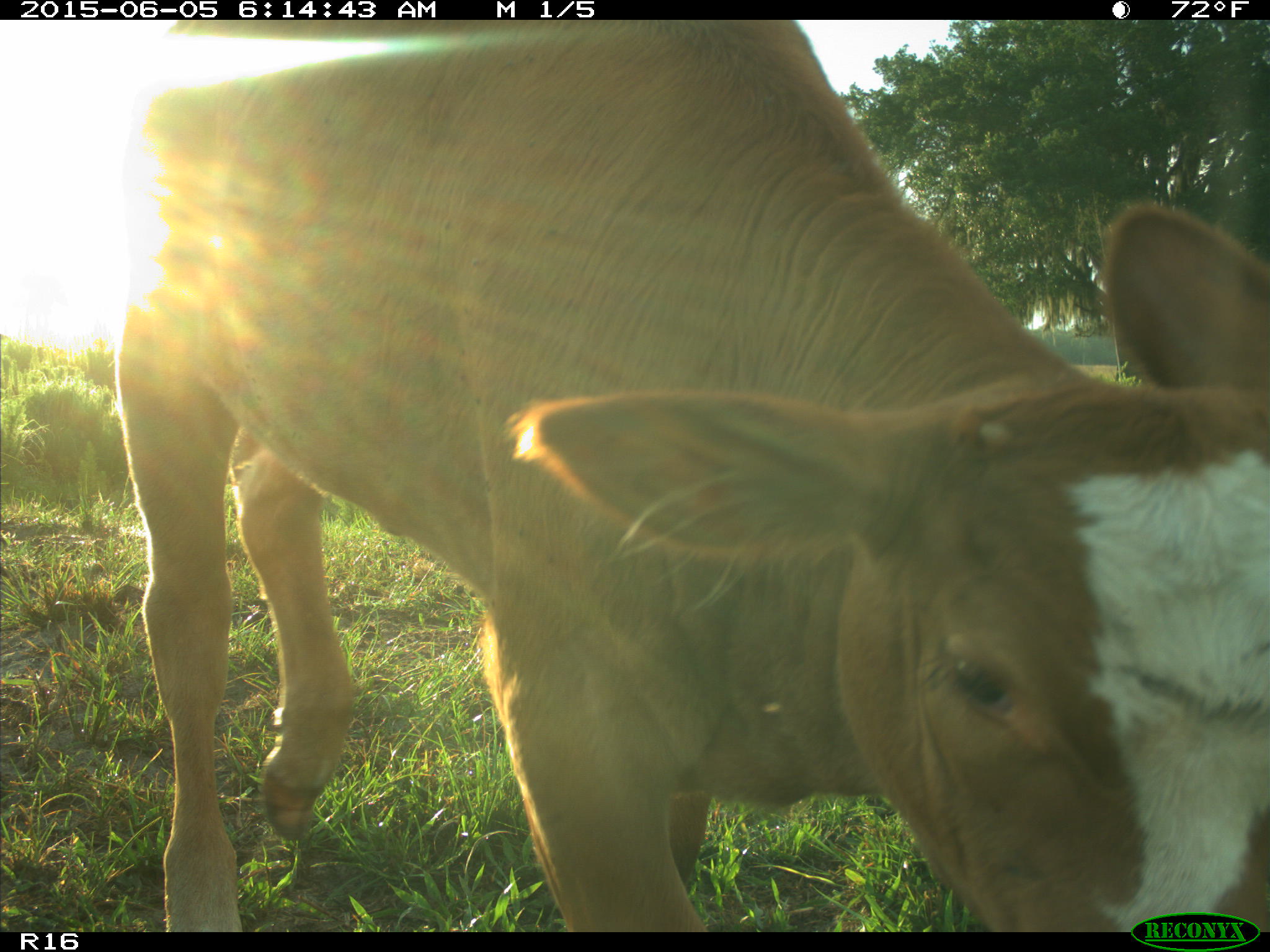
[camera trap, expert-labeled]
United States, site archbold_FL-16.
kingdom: Animalia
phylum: Chordata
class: Mammalia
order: Artiodactyla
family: Bovidae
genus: Bos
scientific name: Bos taurus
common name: domestic cow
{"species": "Bos taurus (domestic cow)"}